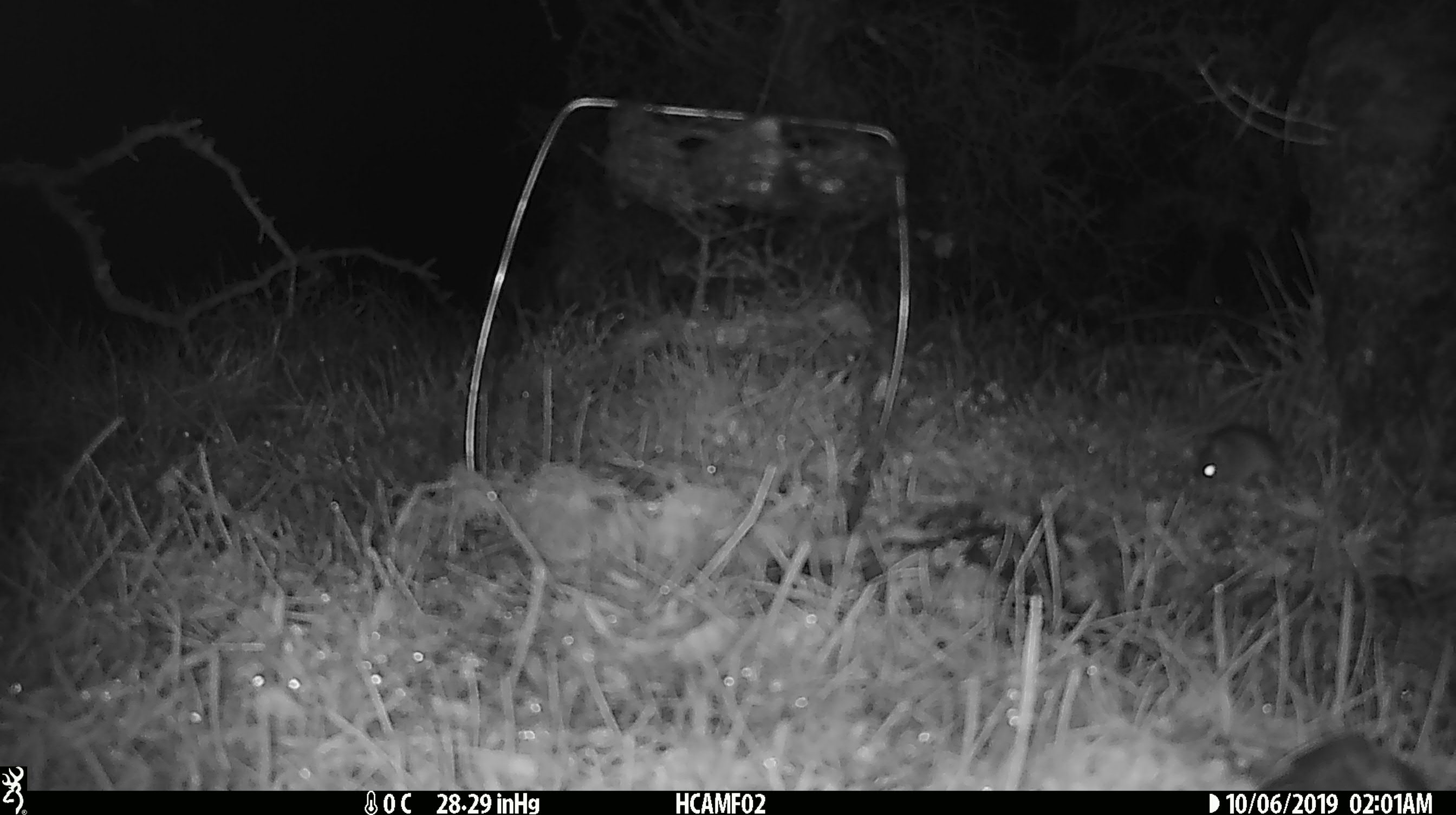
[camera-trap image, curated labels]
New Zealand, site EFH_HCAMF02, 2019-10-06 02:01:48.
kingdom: Animalia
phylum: Chordata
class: Mammalia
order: Rodentia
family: Muridae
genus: Mus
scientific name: Mus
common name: mouse